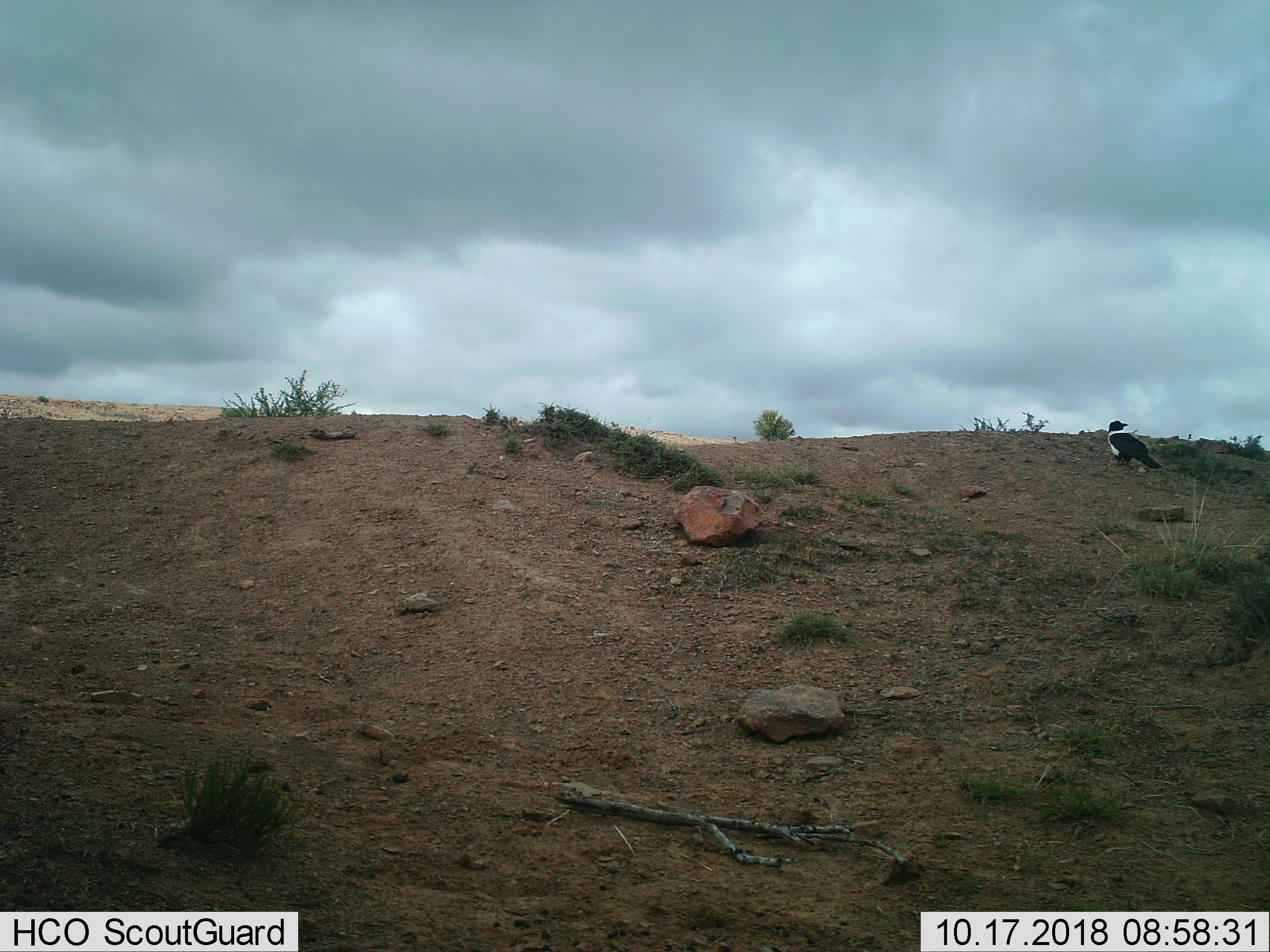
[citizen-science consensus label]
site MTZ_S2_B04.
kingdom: Animalia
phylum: Chordata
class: Aves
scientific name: Aves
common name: bird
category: birdother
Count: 1.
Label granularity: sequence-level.